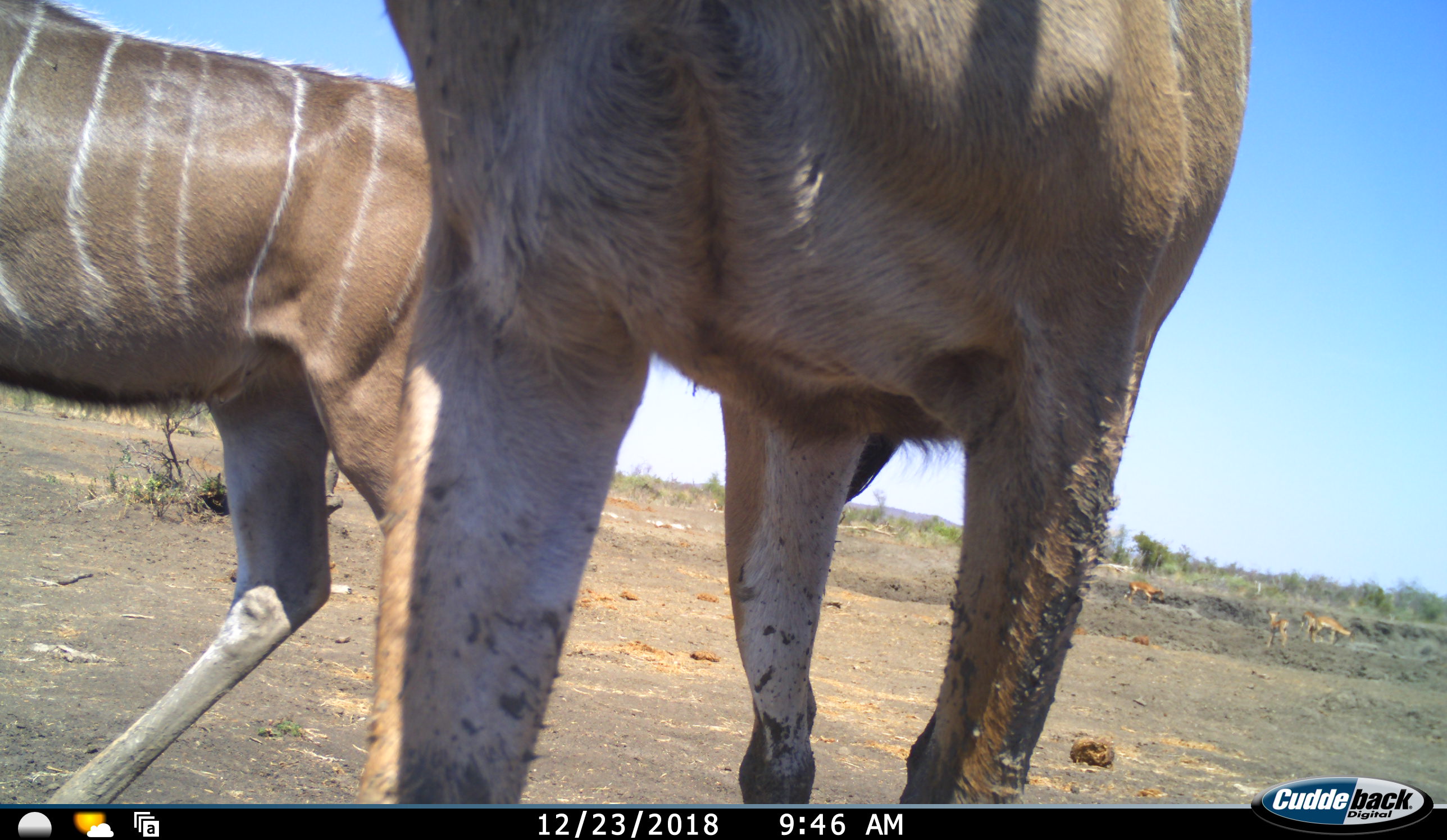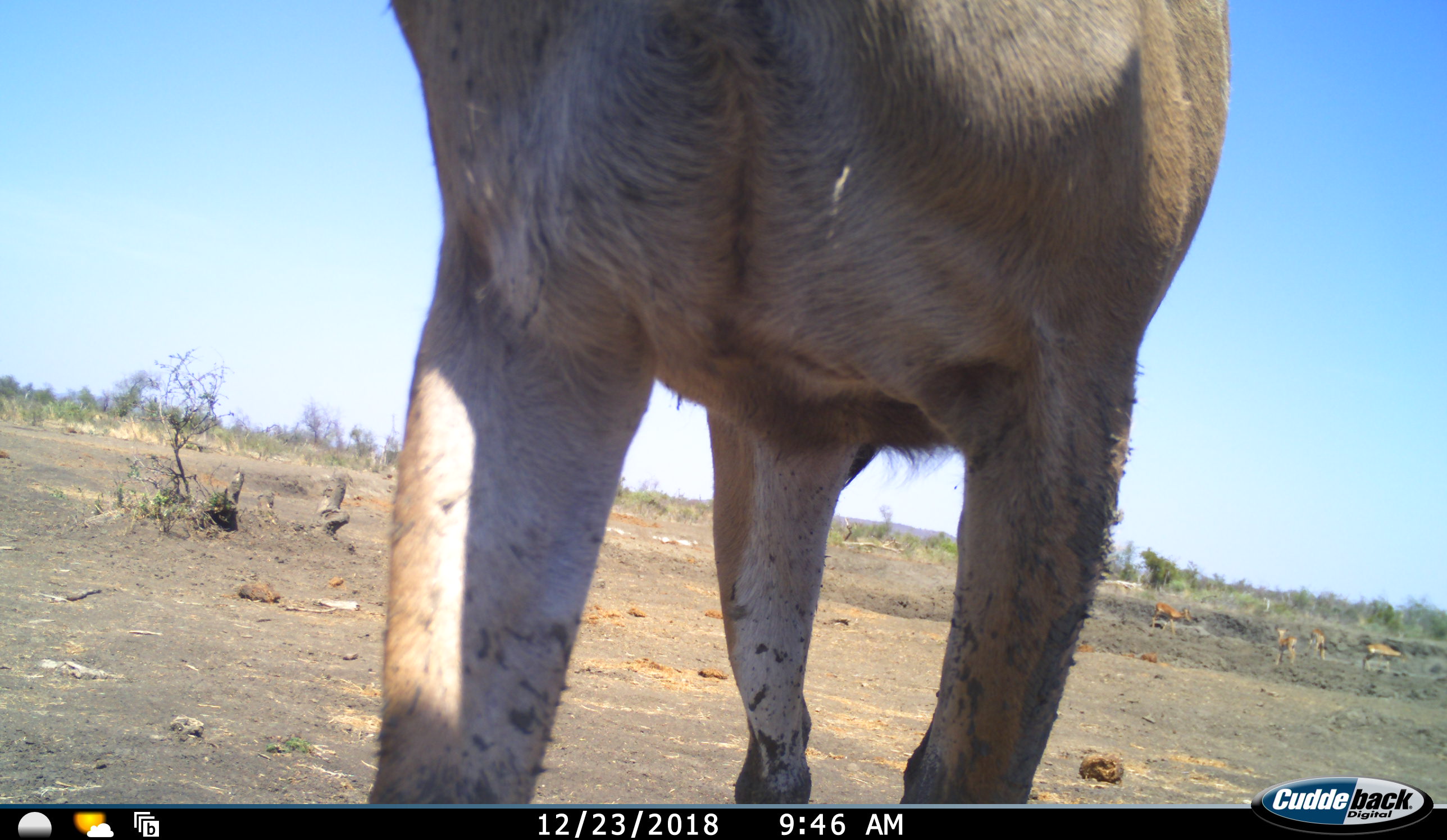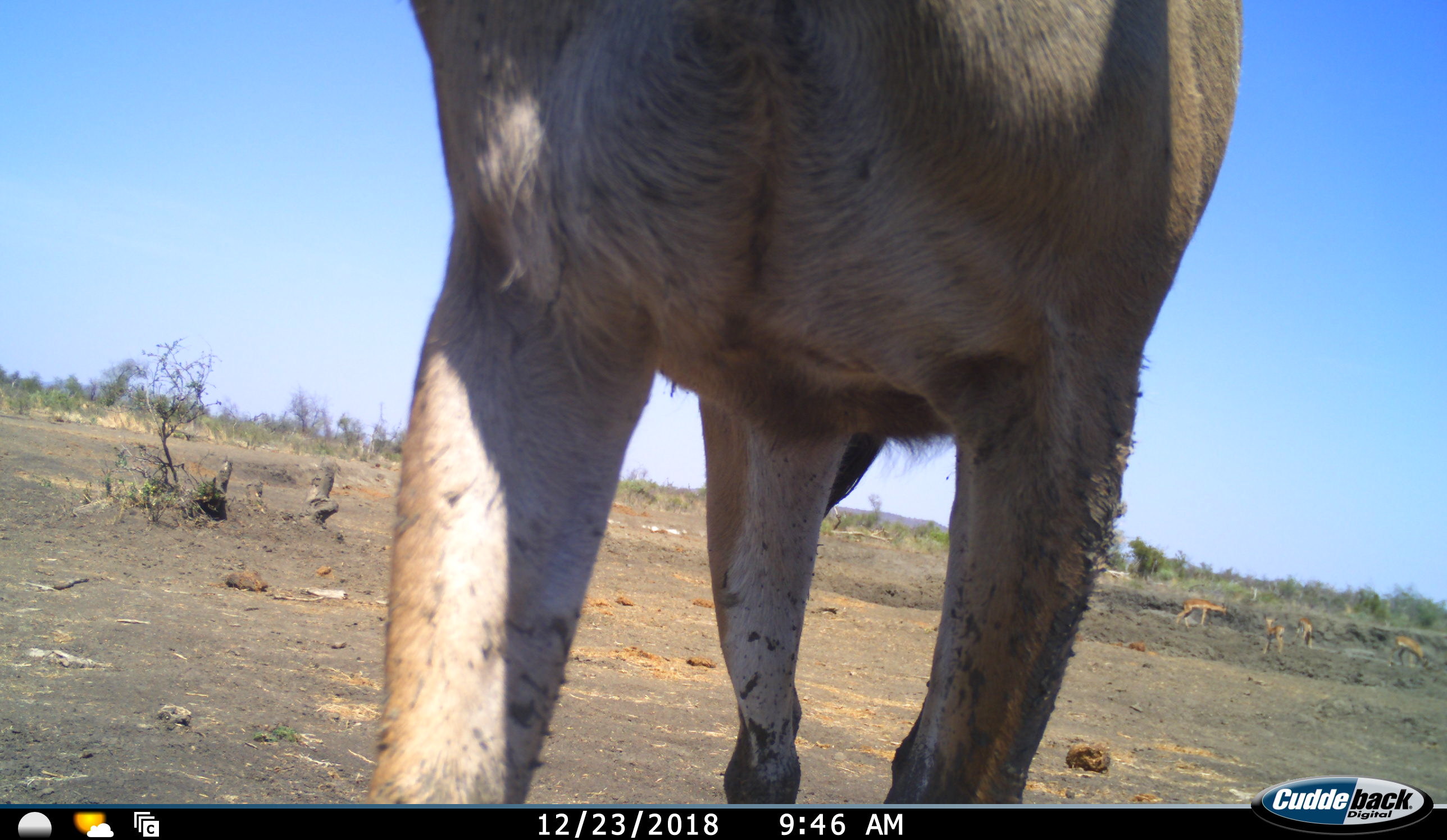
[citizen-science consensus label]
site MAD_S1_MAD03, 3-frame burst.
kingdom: Animalia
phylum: Chordata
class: Mammalia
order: Artiodactyla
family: Bovidae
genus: Tragelaphus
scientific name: Tragelaphus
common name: kudu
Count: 2.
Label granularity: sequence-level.